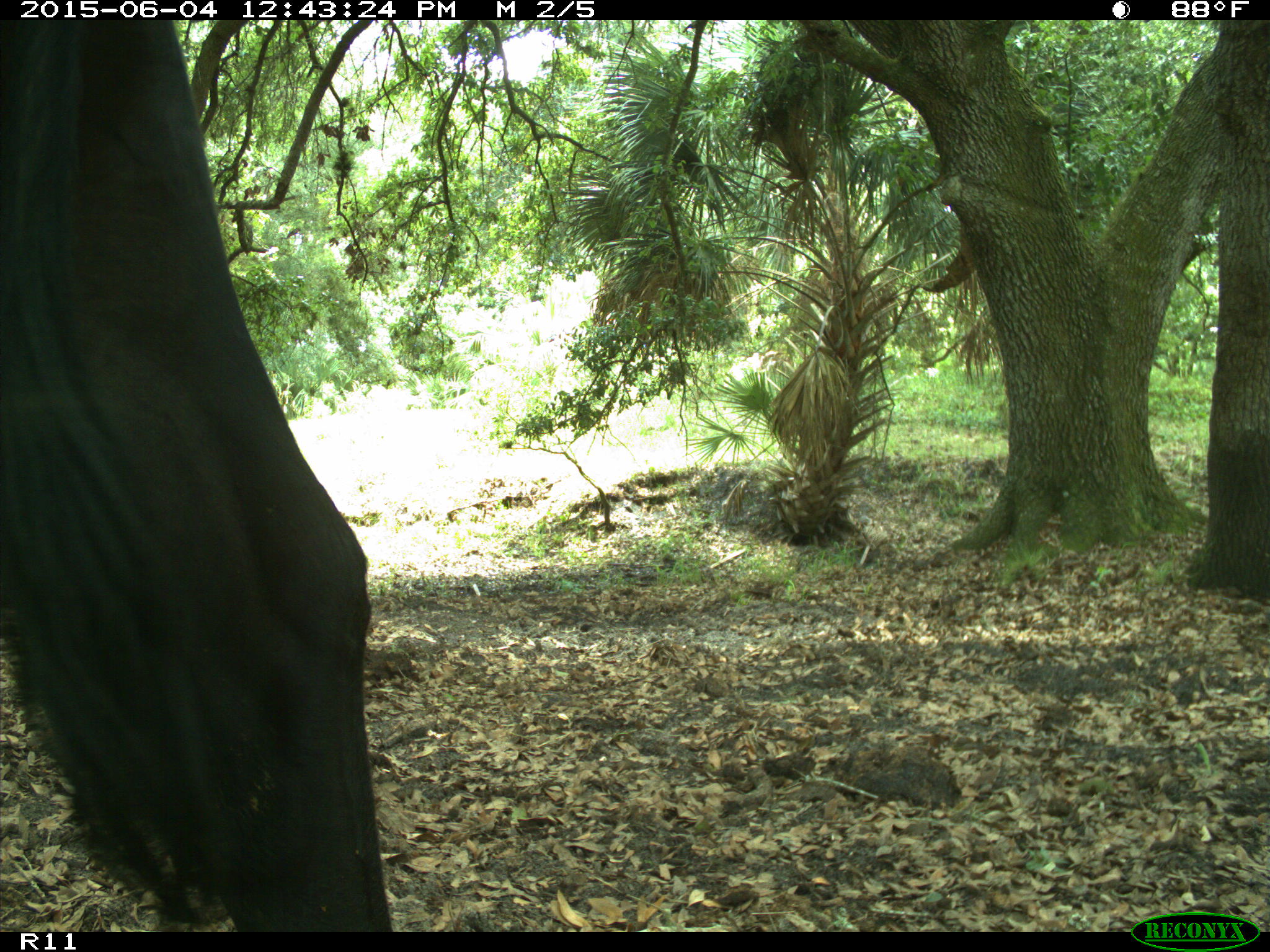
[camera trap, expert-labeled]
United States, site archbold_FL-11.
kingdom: Animalia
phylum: Chordata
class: Mammalia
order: Artiodactyla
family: Bovidae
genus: Bos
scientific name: Bos taurus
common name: domestic cow